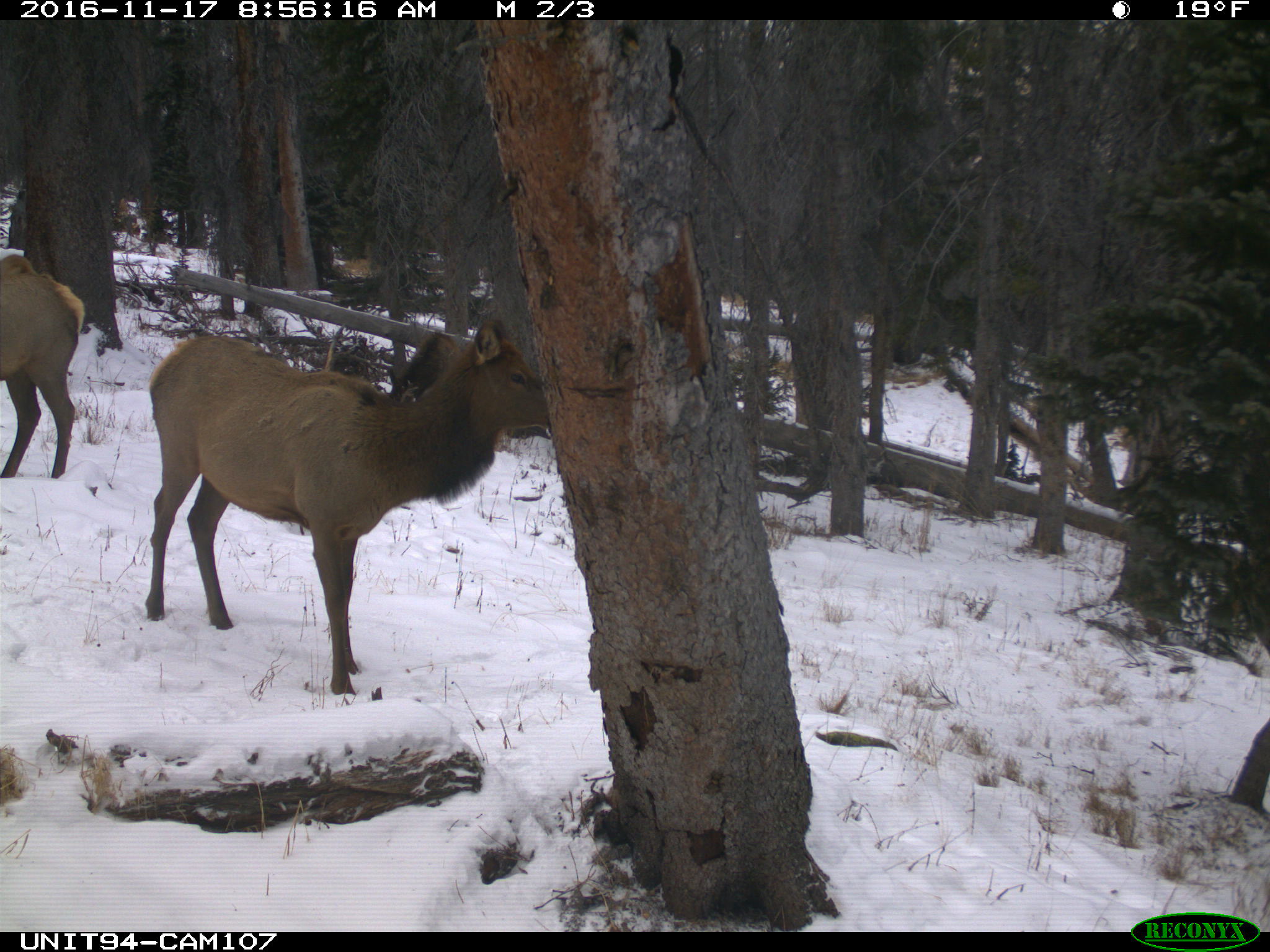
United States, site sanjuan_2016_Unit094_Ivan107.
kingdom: Animalia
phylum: Chordata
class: Mammalia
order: Artiodactyla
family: Cervidae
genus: Cervus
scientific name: Cervus elaphus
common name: red deer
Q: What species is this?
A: Cervus elaphus (red deer).